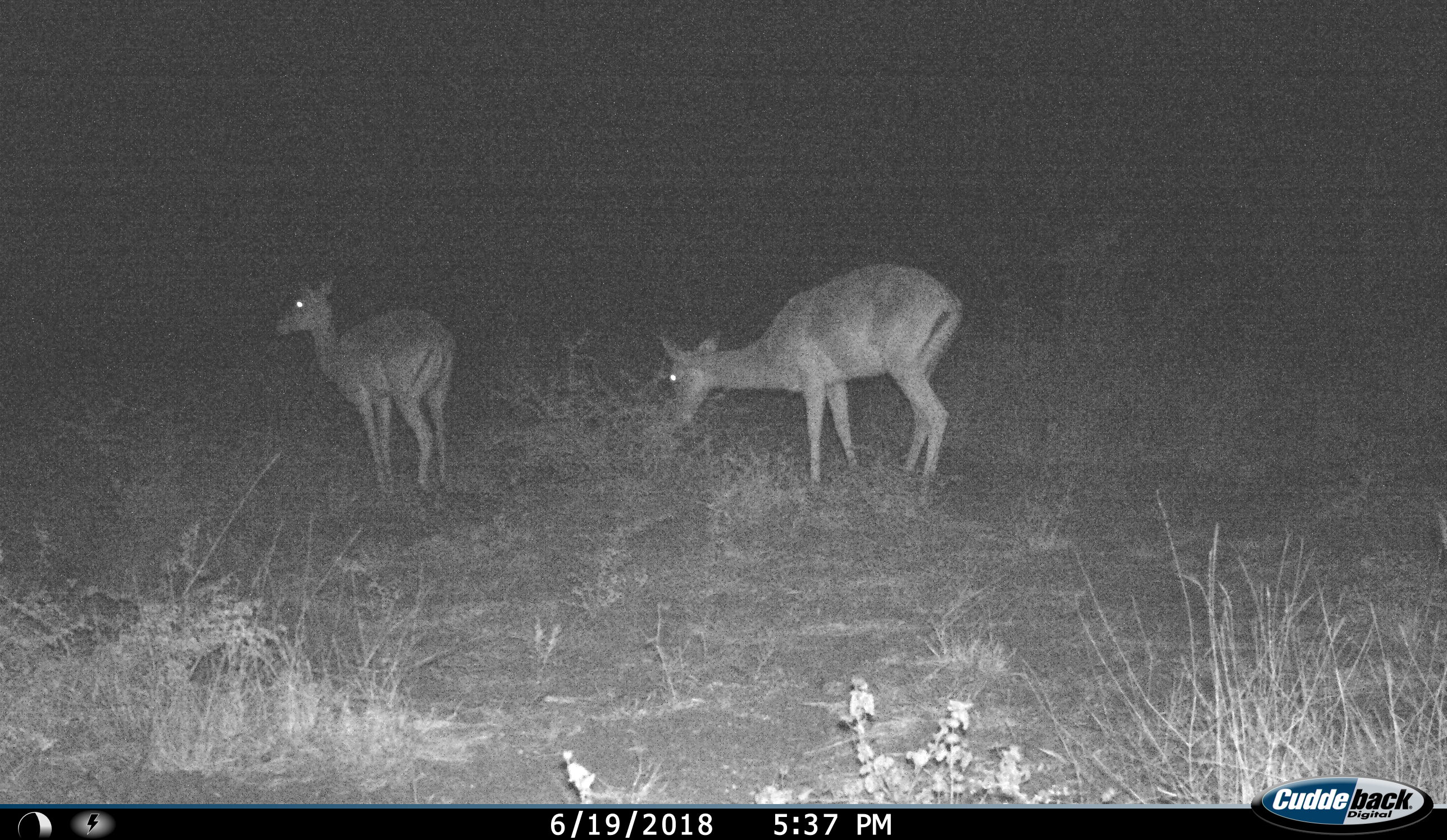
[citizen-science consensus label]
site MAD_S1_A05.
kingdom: Animalia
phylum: Chordata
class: Mammalia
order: Artiodactyla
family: Bovidae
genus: Aepyceros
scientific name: Aepyceros melampus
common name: impala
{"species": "impala (Aepyceros melampus)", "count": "2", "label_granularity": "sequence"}